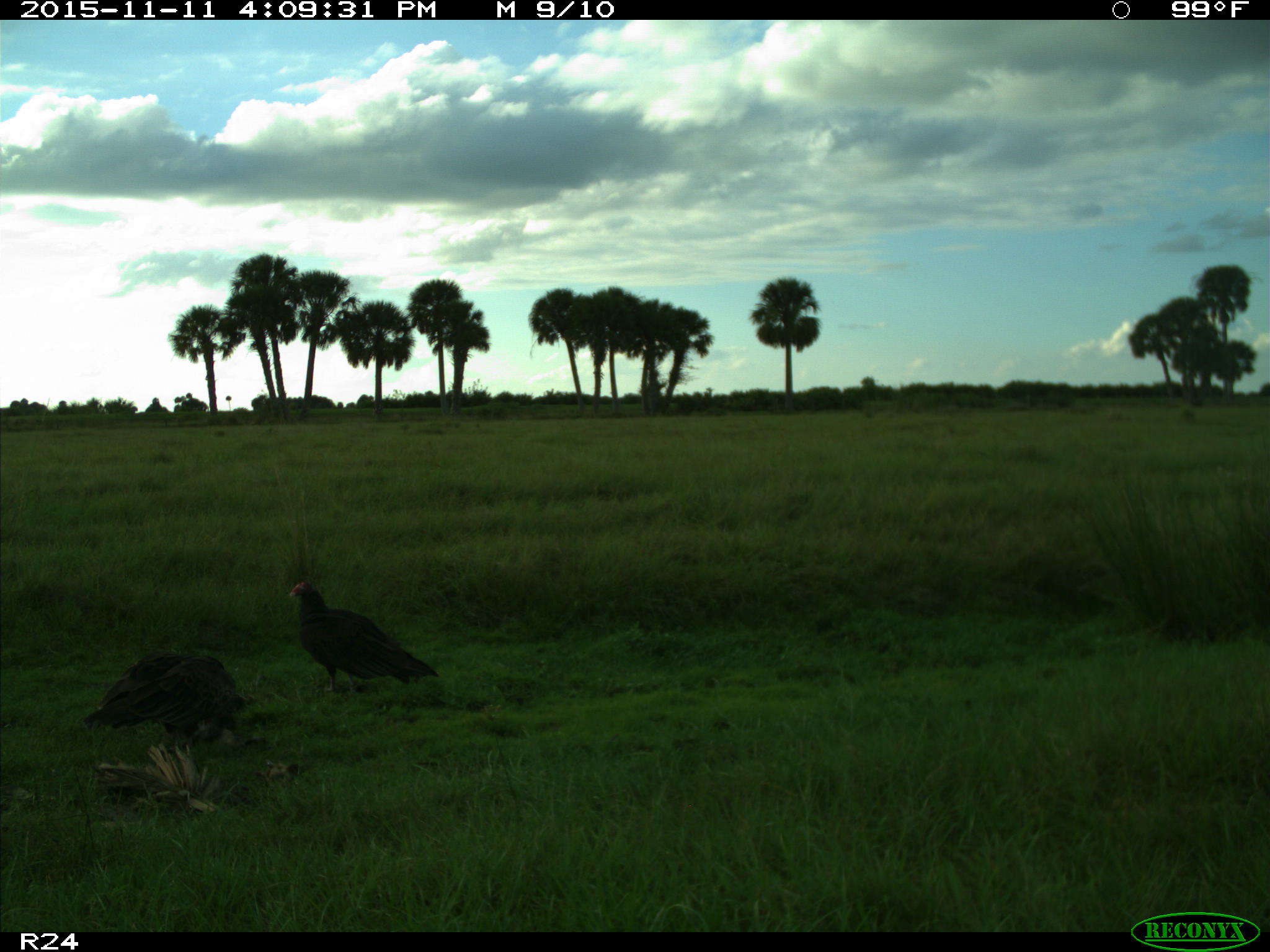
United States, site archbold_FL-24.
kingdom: Animalia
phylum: Chordata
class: Aves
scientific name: Aves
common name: birds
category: unidentified bird